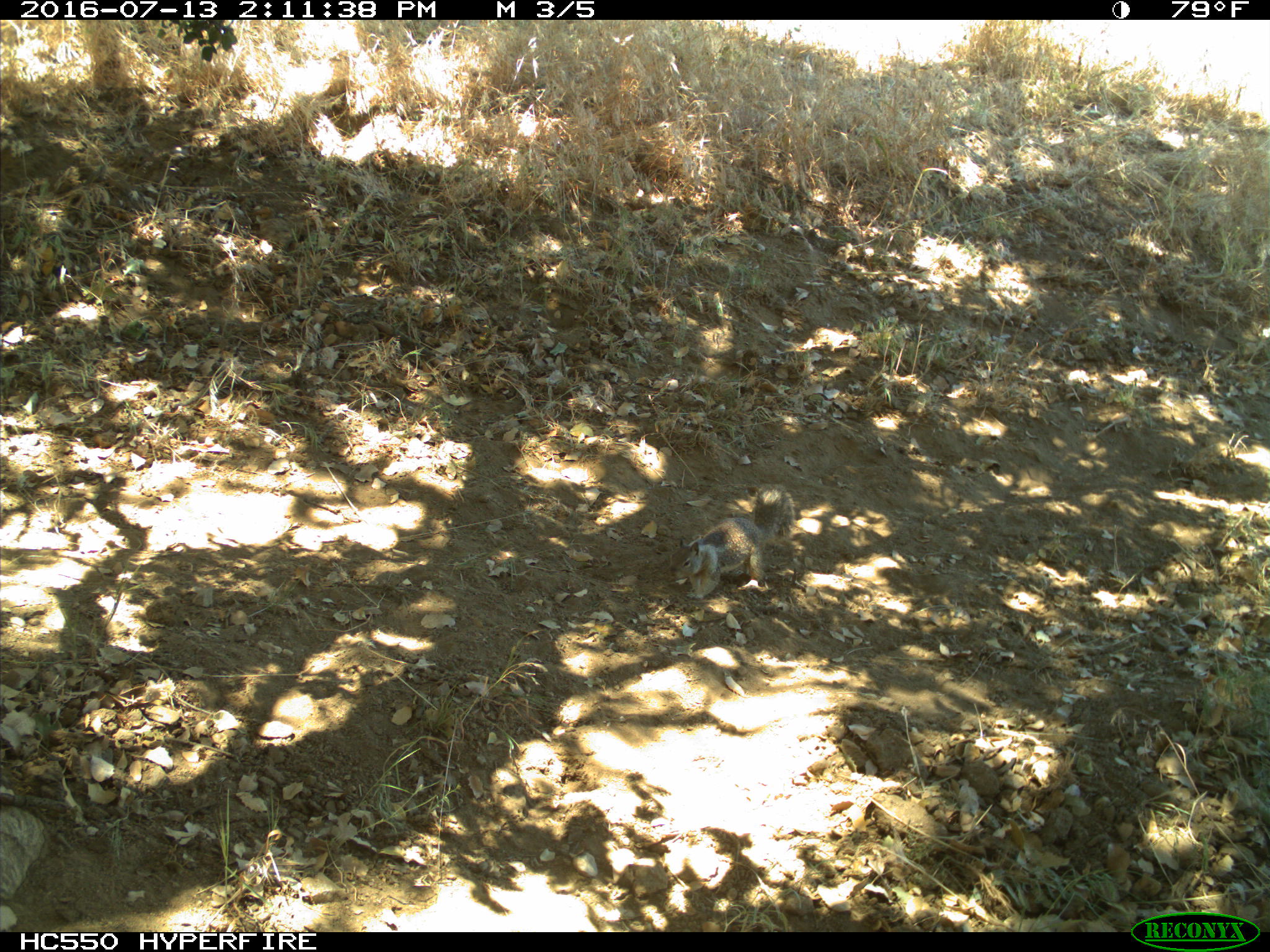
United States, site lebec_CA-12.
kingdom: Animalia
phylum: Chordata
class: Mammalia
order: Rodentia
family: Sciuridae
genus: Otospermophilus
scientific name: Otospermophilus beecheyi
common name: california ground squirrel